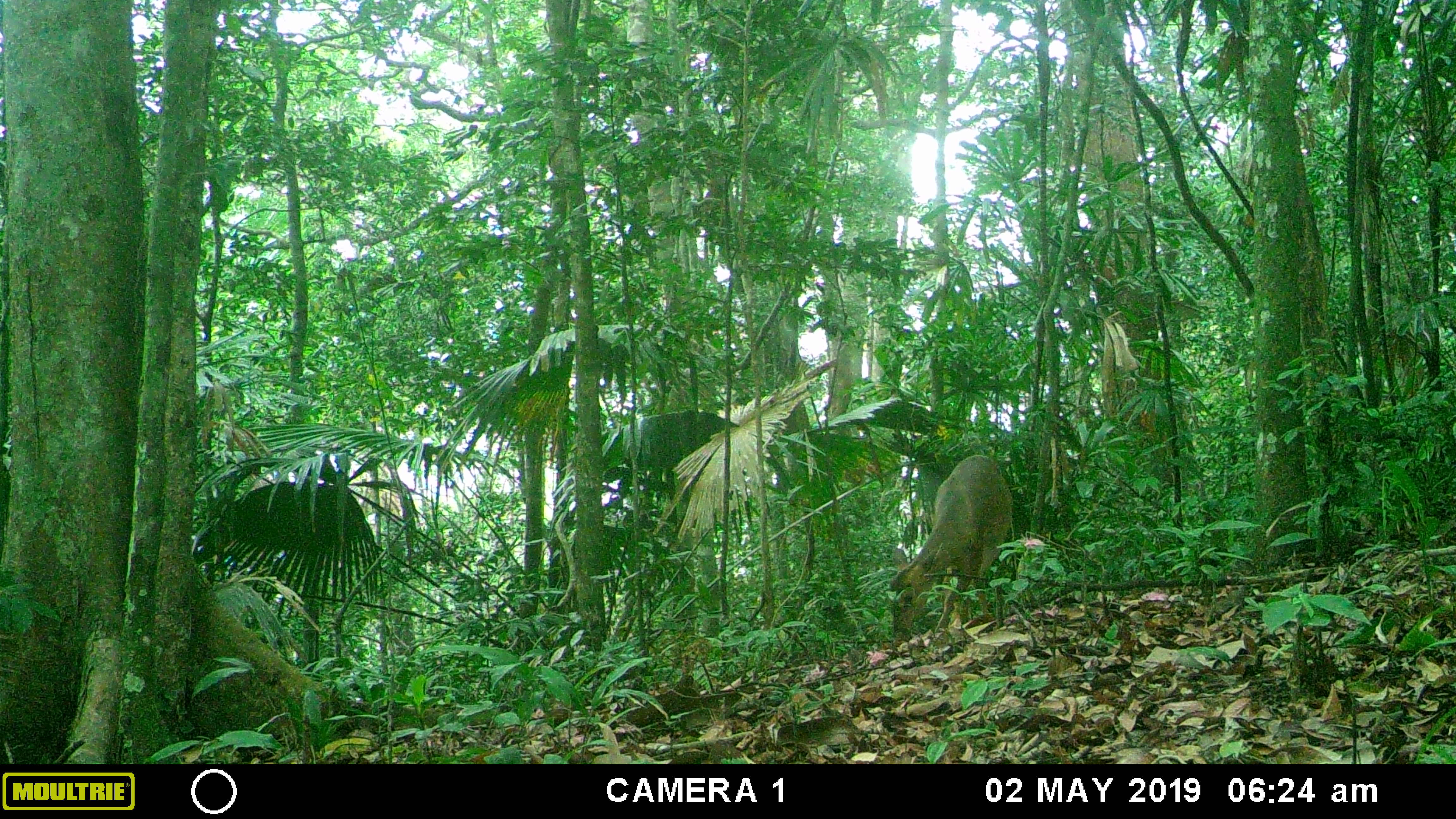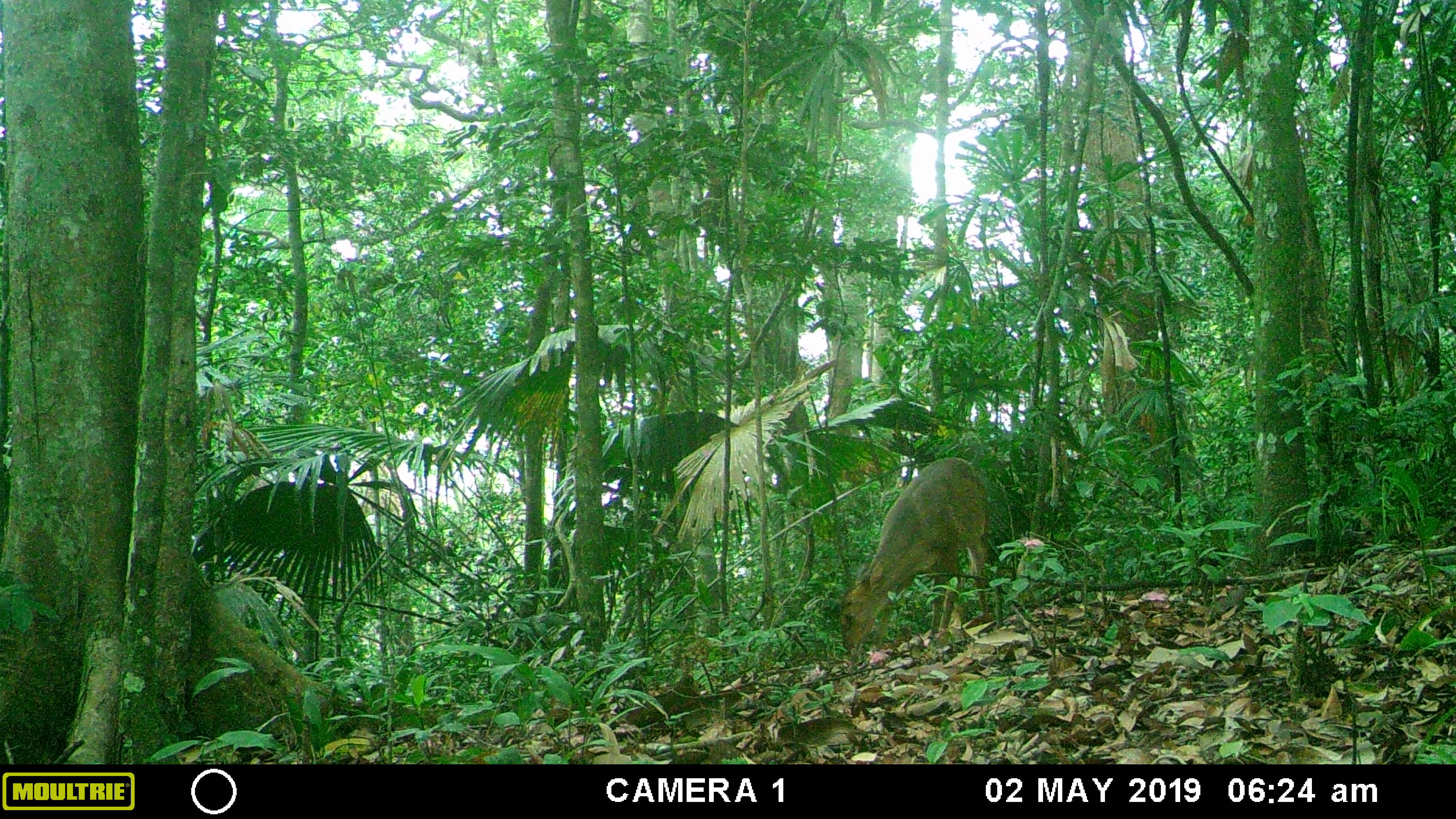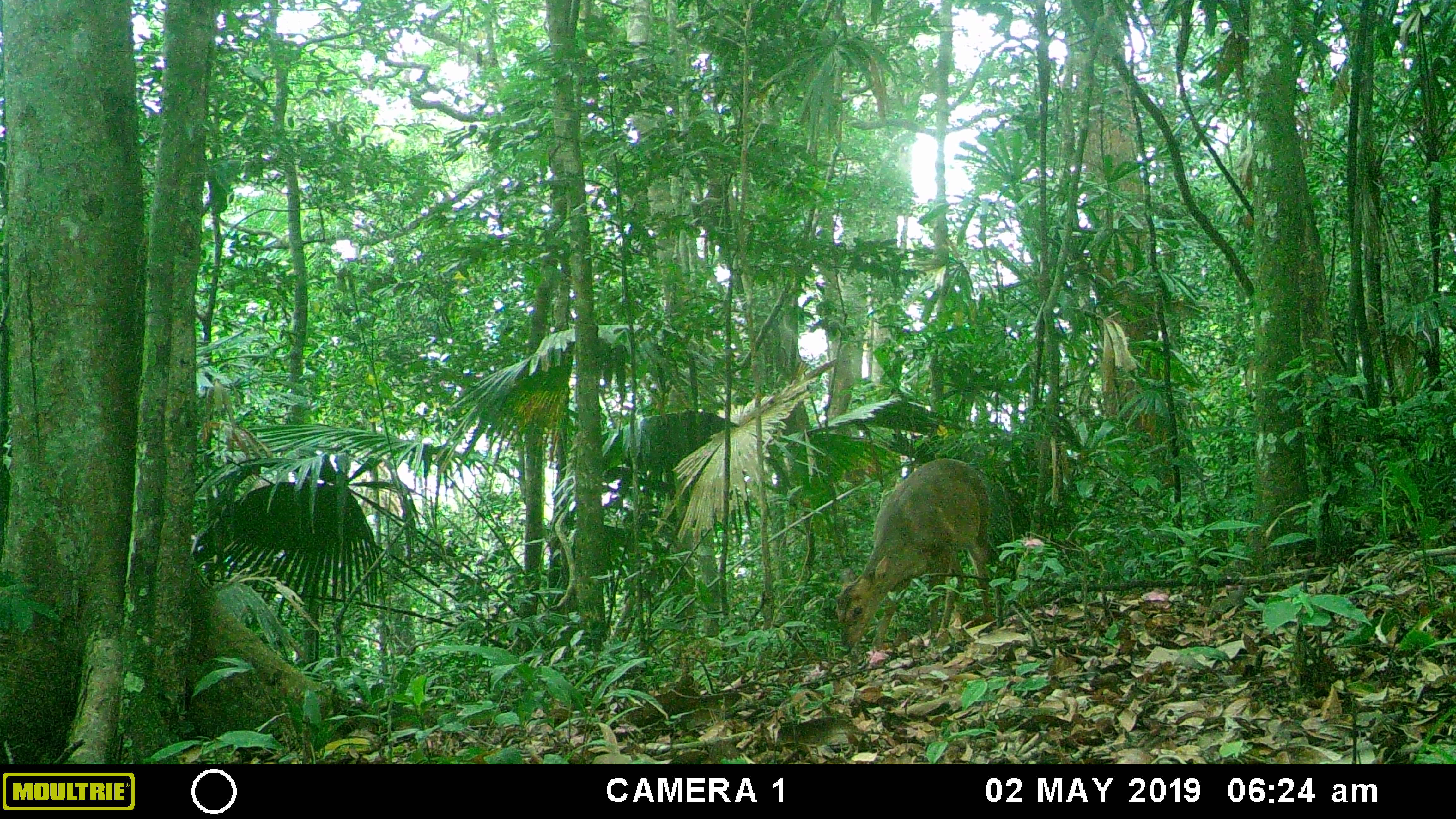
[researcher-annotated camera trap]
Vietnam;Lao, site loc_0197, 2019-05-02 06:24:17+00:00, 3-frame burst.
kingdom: Animalia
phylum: Chordata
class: Mammalia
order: Artiodactyla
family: Cervidae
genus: Muntiacus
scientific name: Muntiacus vuquangensis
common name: large-antlered muntjac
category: large antlered muntjac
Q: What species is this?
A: Large antlered muntjac (large-antlered muntjac) (Muntiacus vuquangensis).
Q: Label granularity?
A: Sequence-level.